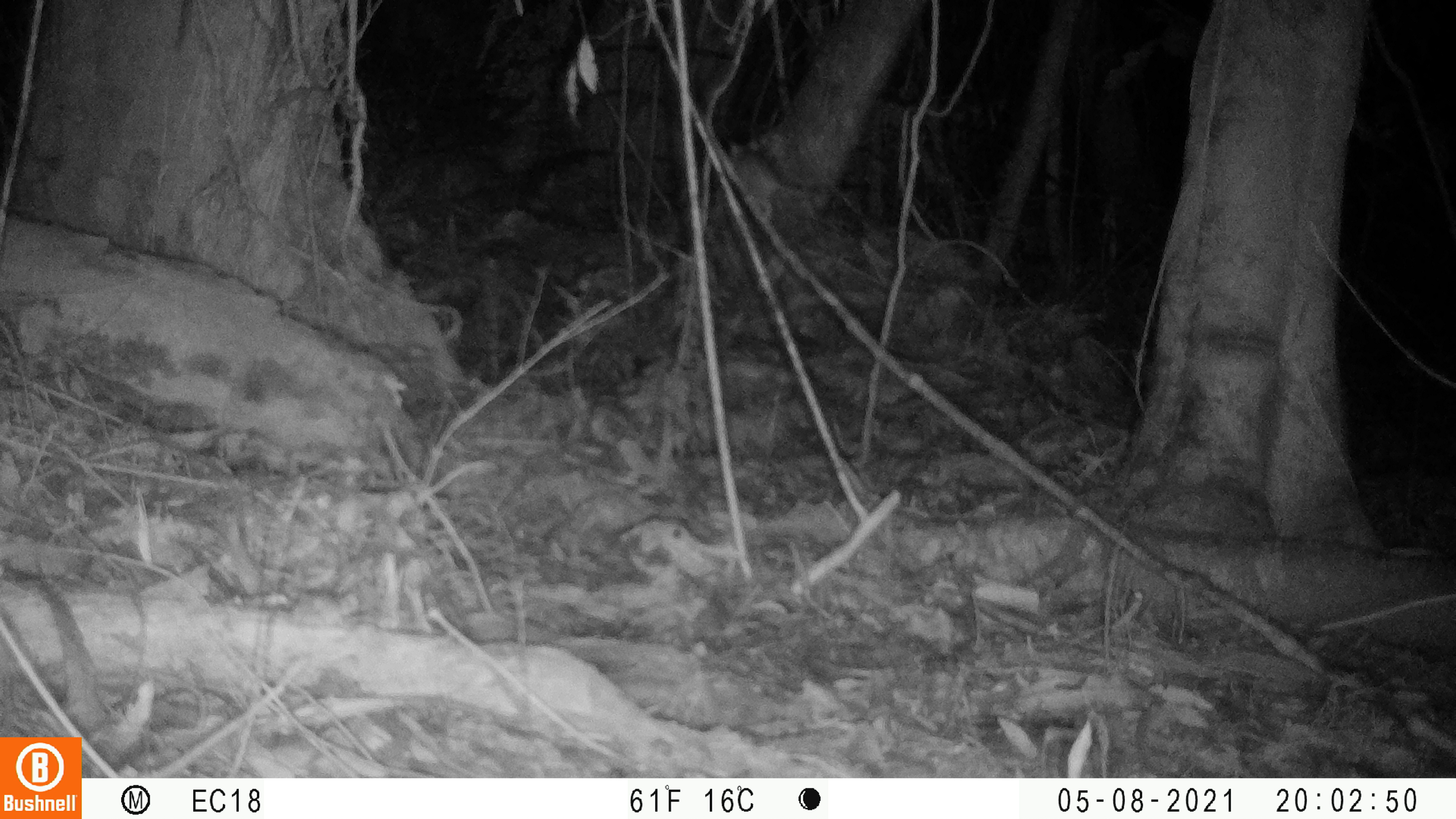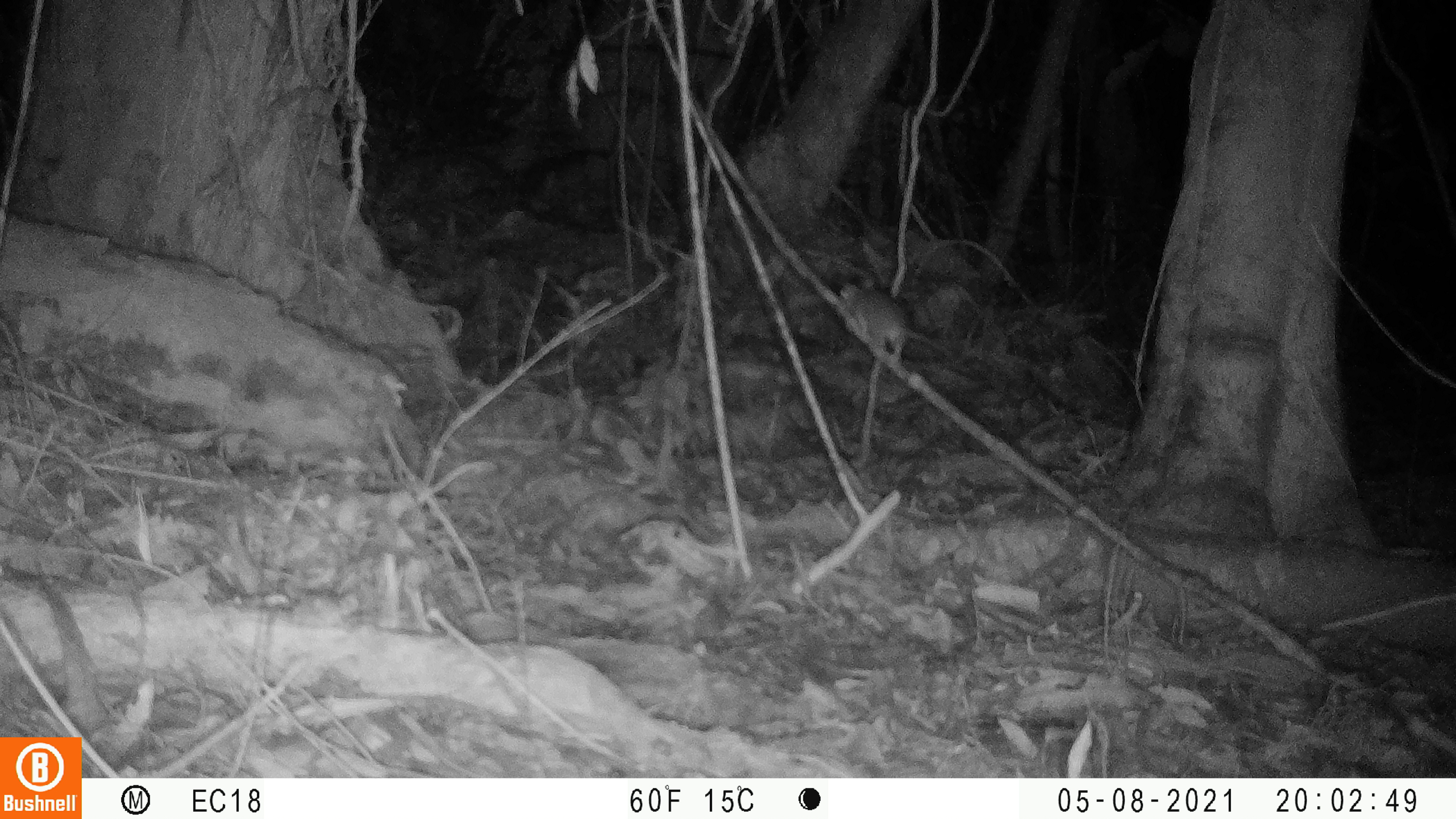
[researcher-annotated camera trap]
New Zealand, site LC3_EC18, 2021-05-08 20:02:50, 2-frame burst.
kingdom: Animalia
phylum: Chordata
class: Mammalia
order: Rodentia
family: Muridae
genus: Rattus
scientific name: Rattus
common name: rat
Rat (Rattus).